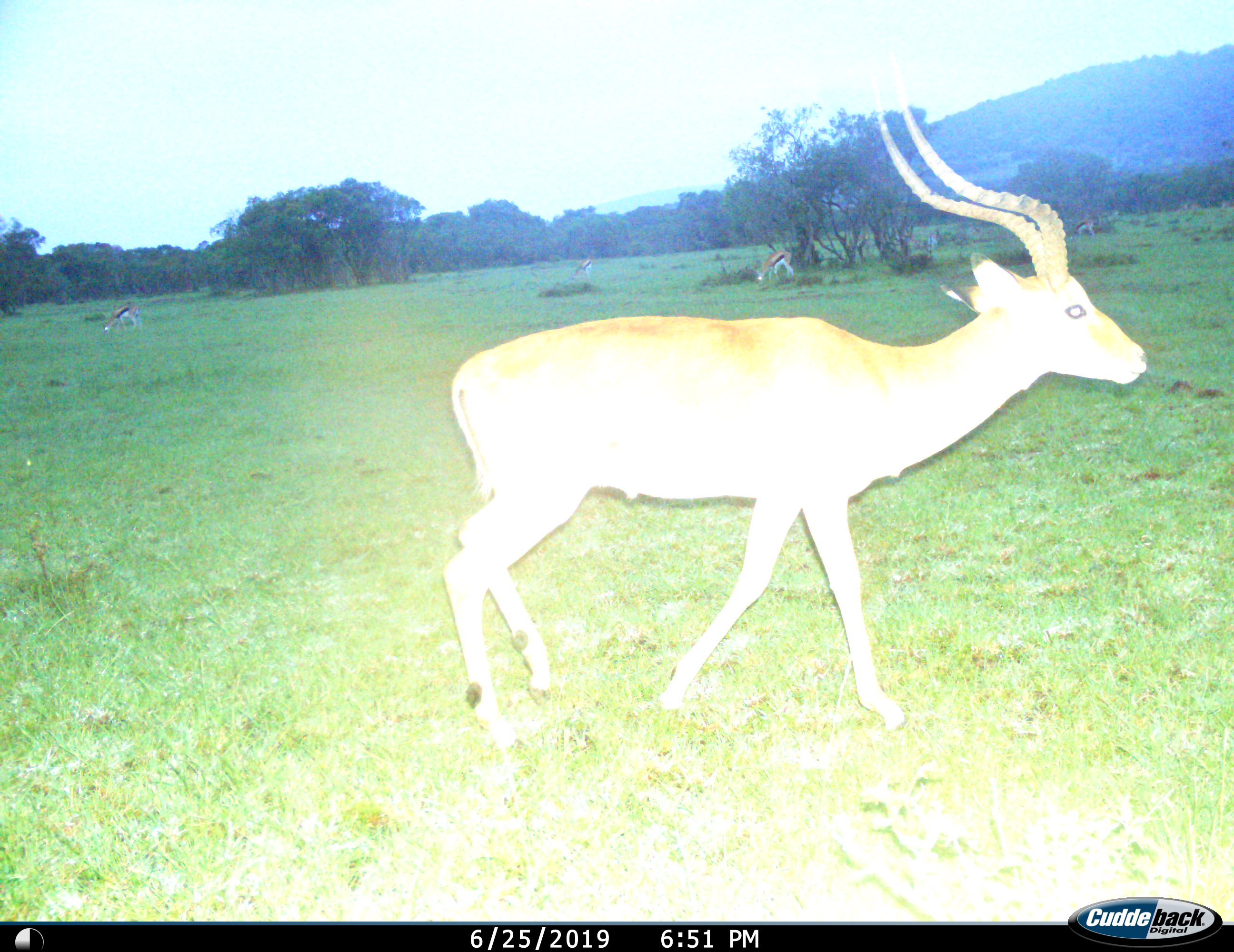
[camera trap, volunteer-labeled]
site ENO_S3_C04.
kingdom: Animalia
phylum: Chordata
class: Mammalia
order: Artiodactyla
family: Bovidae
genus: Aepyceros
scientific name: Aepyceros melampus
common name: impala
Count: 1.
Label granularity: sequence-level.